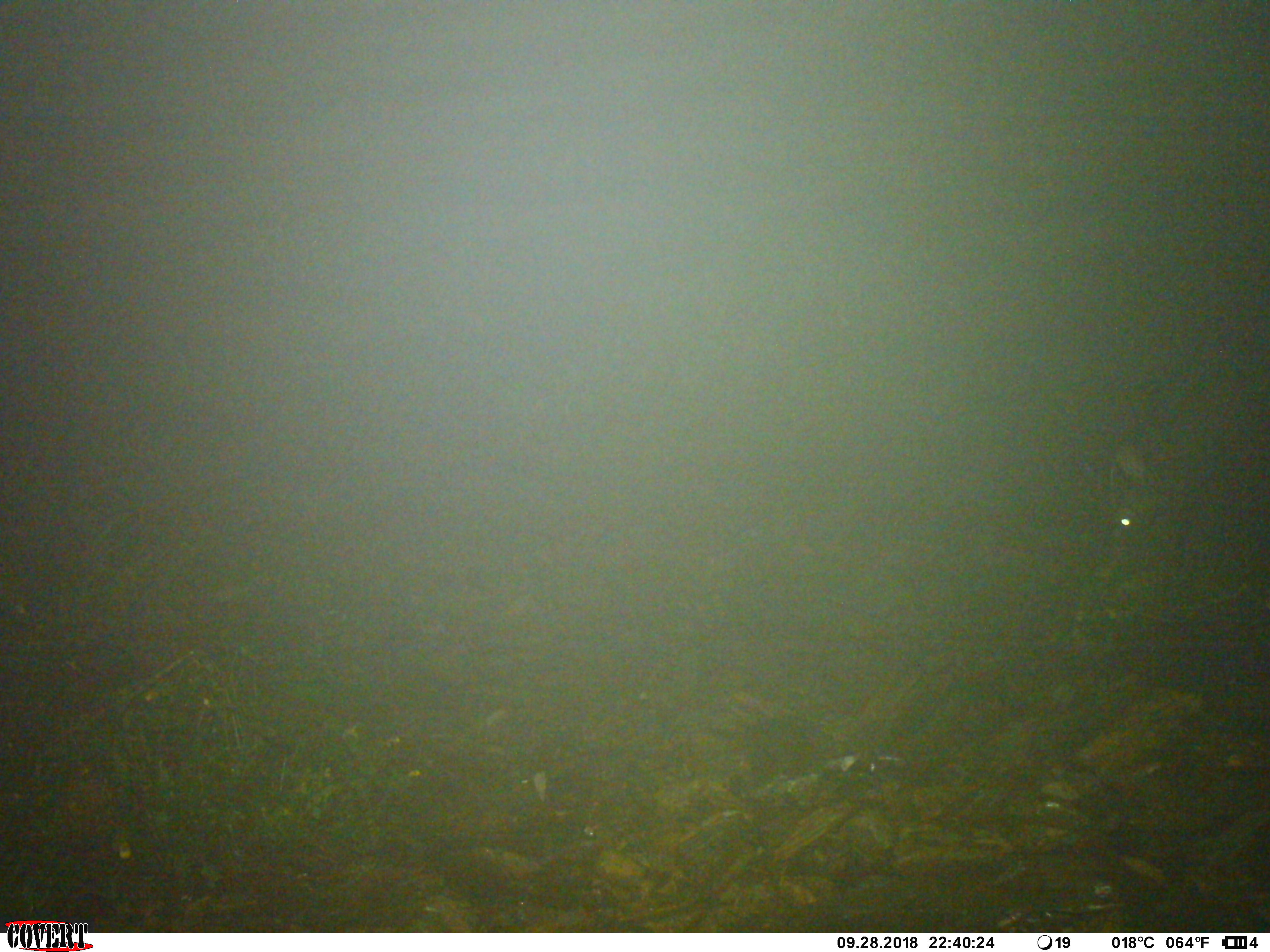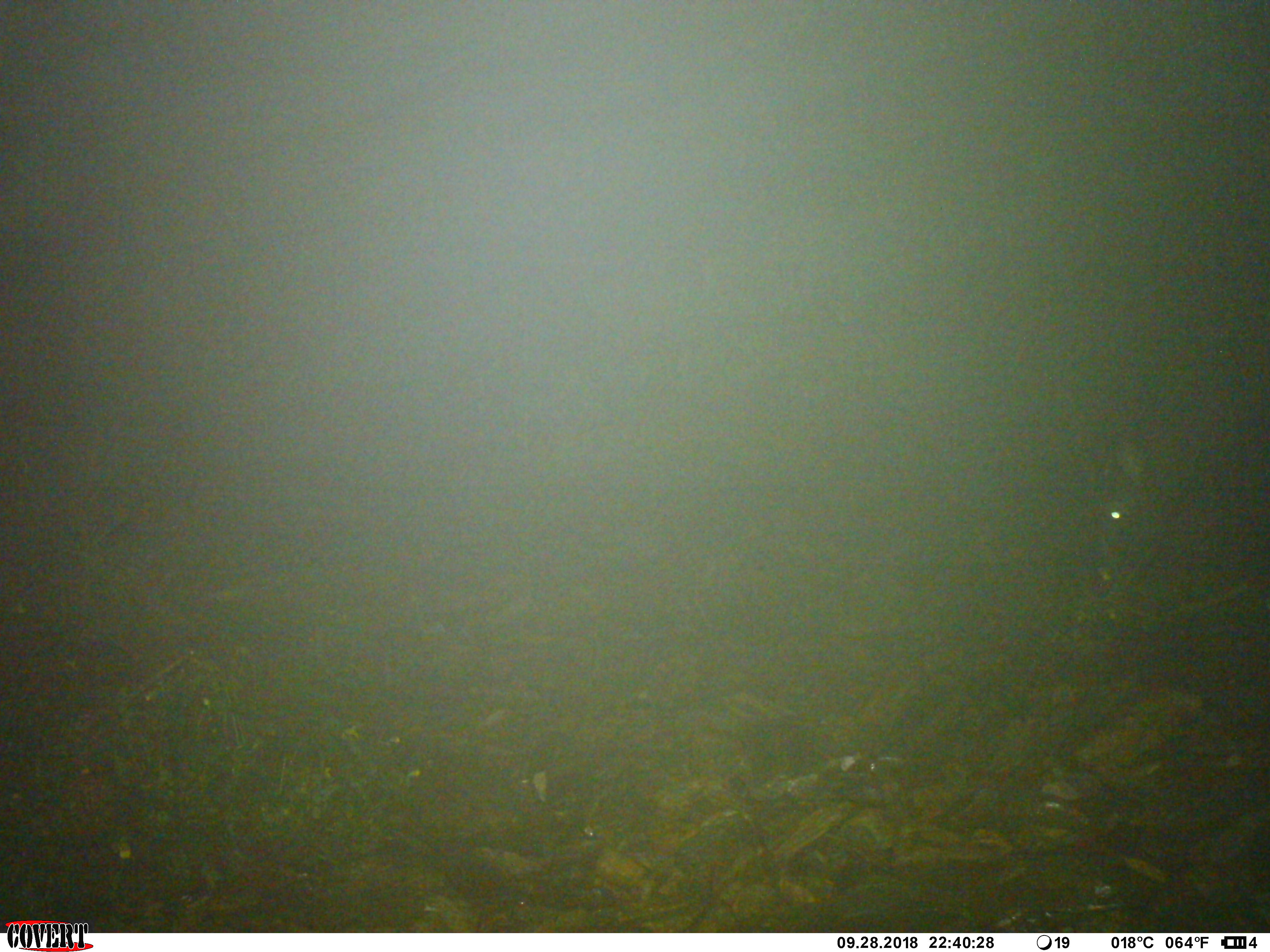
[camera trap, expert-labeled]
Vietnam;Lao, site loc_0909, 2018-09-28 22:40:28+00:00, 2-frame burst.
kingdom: Animalia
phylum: Chordata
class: Mammalia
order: Artiodactyla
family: Bovidae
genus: Capricornis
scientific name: Capricornis sumatraensis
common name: chinese serow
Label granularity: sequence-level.